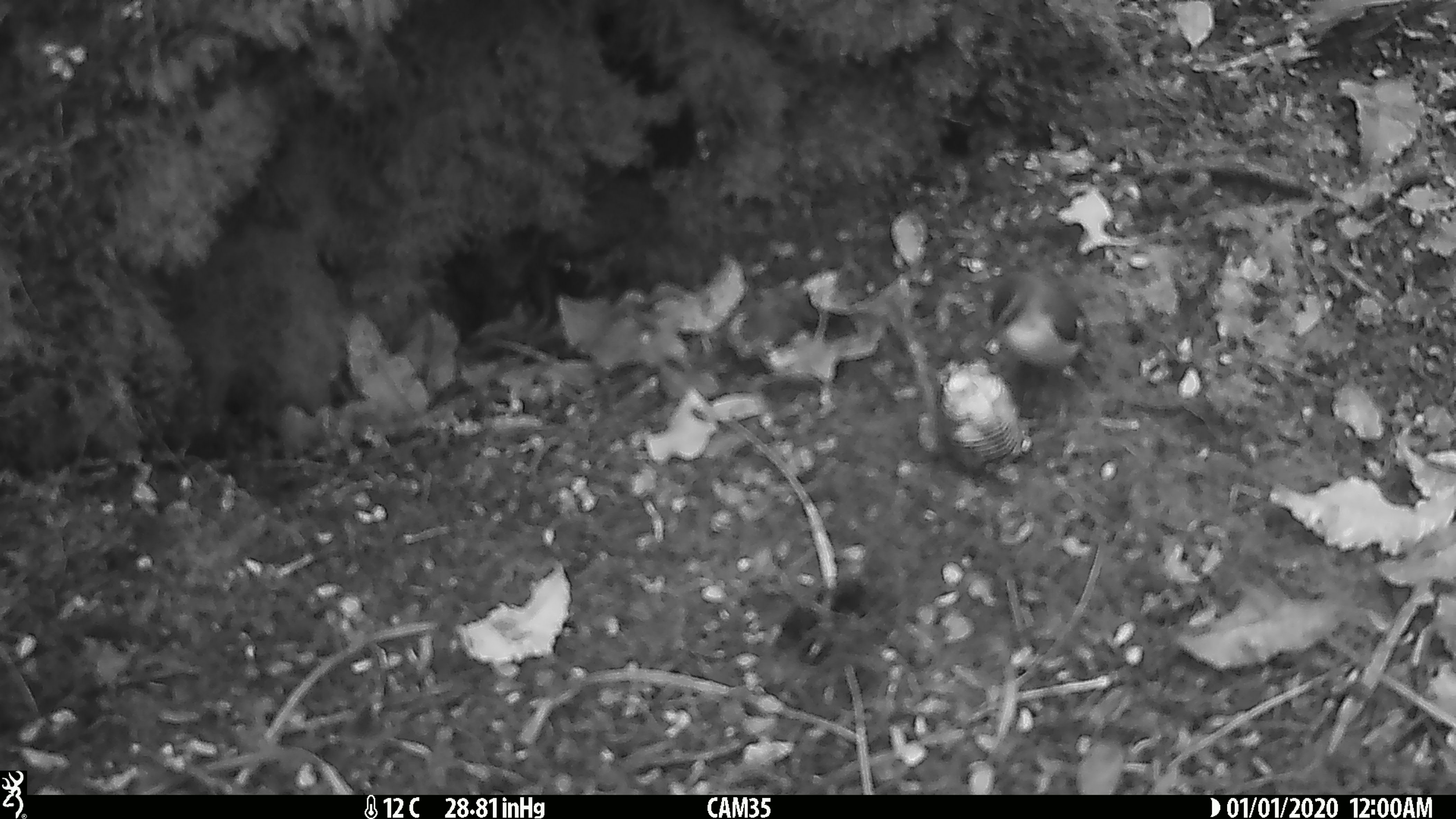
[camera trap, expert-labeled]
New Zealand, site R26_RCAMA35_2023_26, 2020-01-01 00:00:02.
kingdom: Animalia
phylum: Chordata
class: Aves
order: Passeriformes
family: Acanthisittidae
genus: Acanthisitta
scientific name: Acanthisitta chloris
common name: rifleman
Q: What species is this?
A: Rifleman (Acanthisitta chloris).